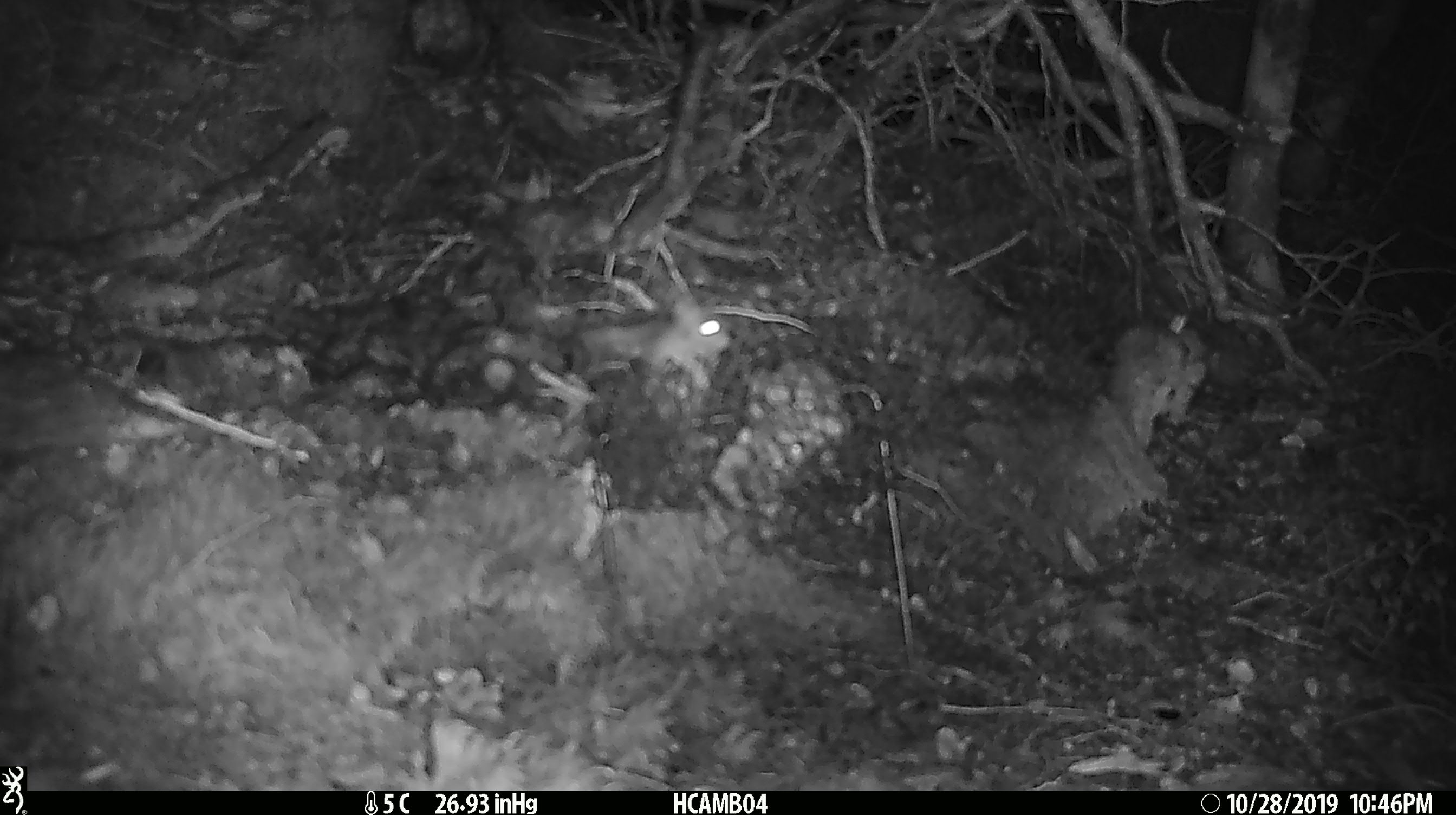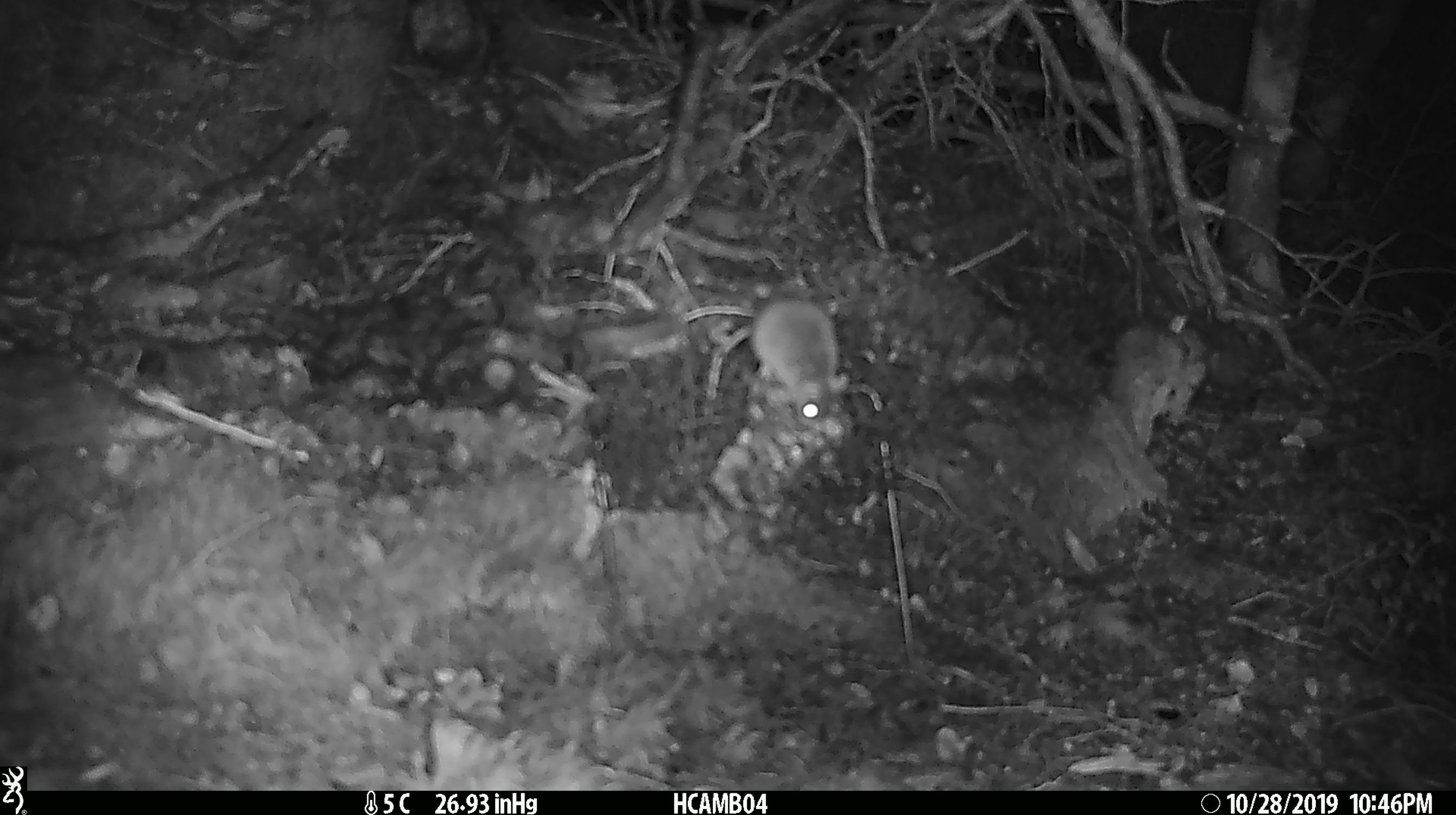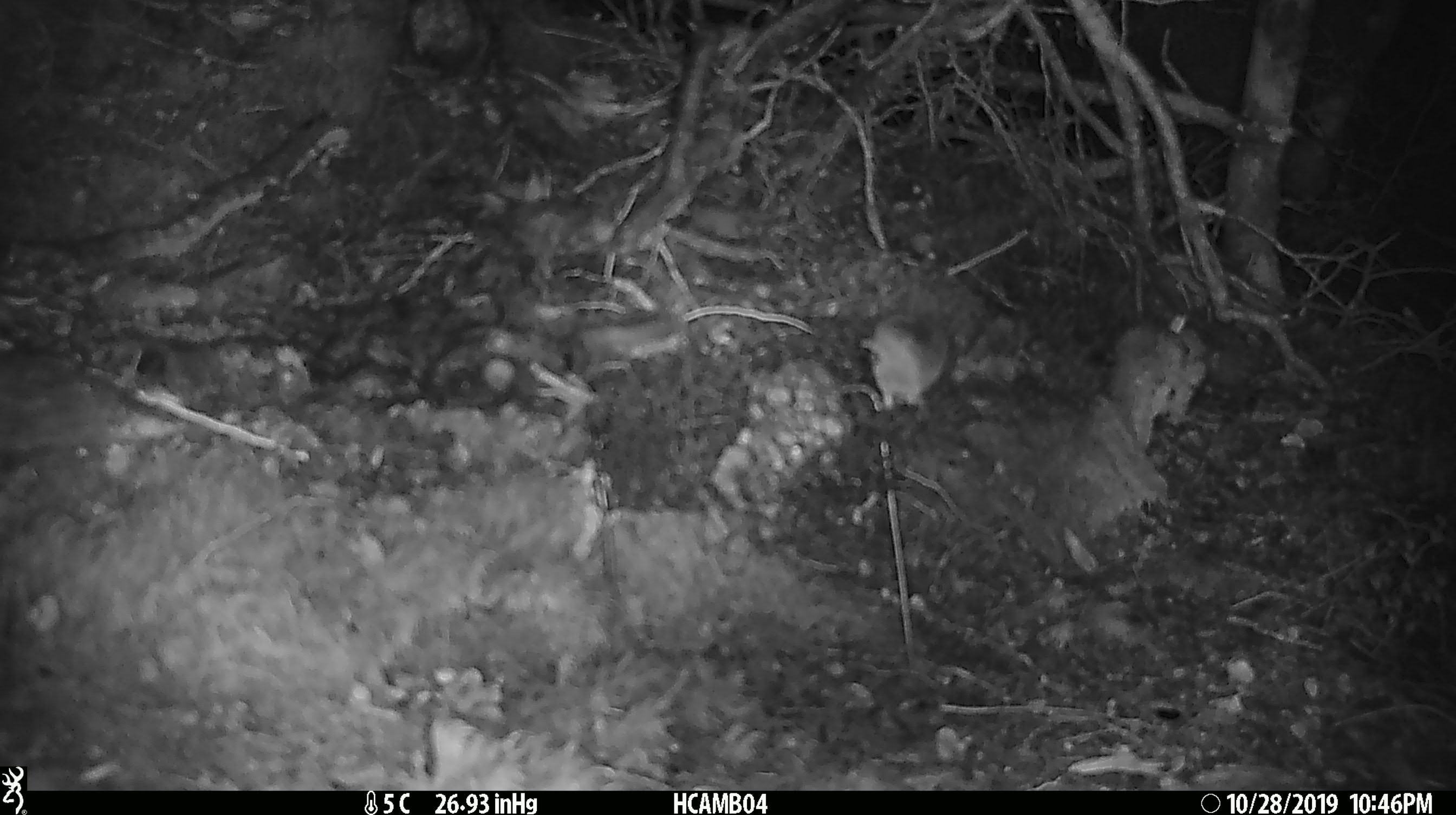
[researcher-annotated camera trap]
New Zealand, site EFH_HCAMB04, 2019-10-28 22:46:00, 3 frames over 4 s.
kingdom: Animalia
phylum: Chordata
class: Mammalia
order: Rodentia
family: Muridae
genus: Mus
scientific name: Mus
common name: mouse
Mouse (Mus).